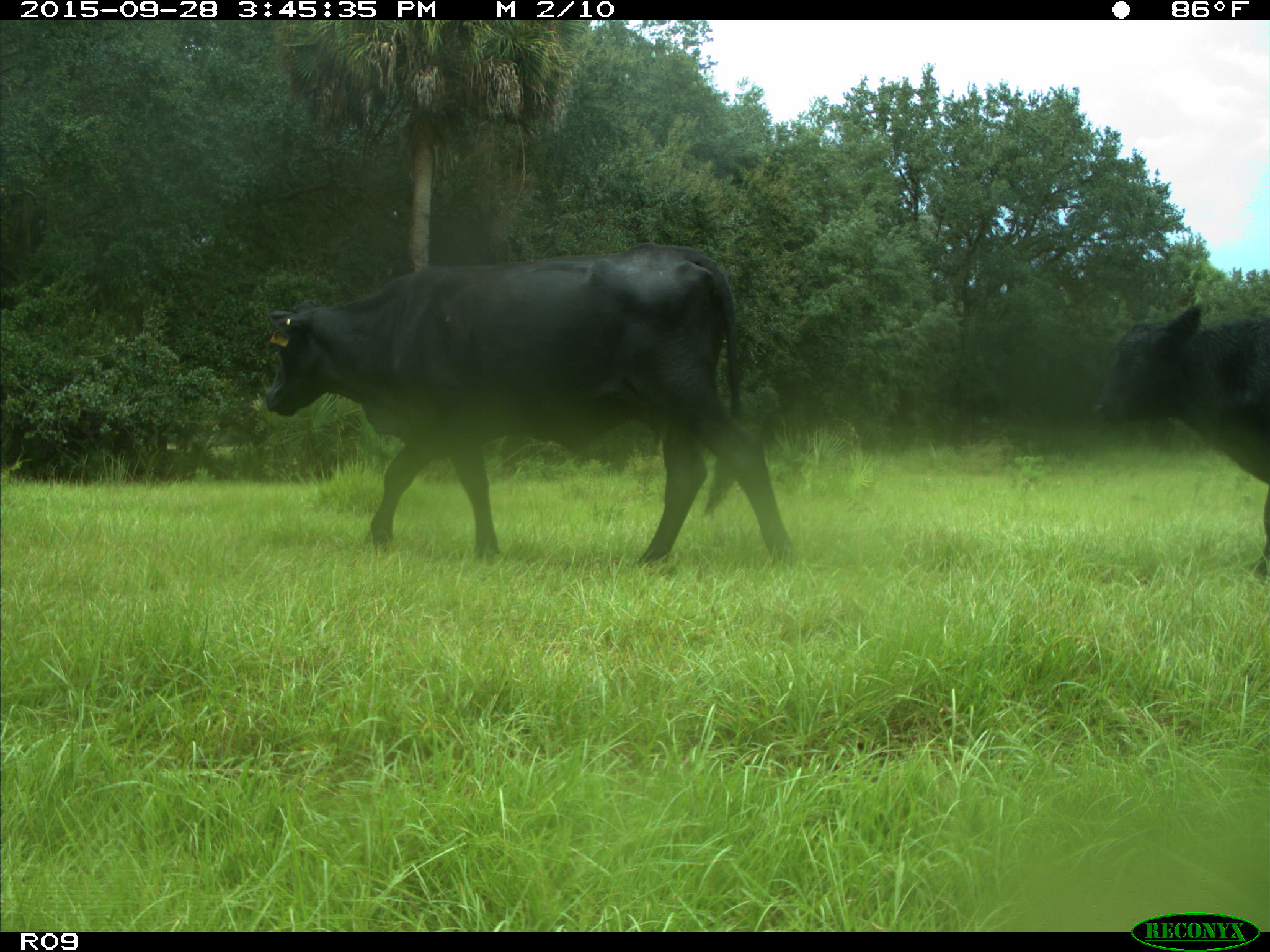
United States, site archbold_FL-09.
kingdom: Animalia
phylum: Chordata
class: Mammalia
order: Artiodactyla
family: Bovidae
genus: Bos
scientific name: Bos taurus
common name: domestic cow